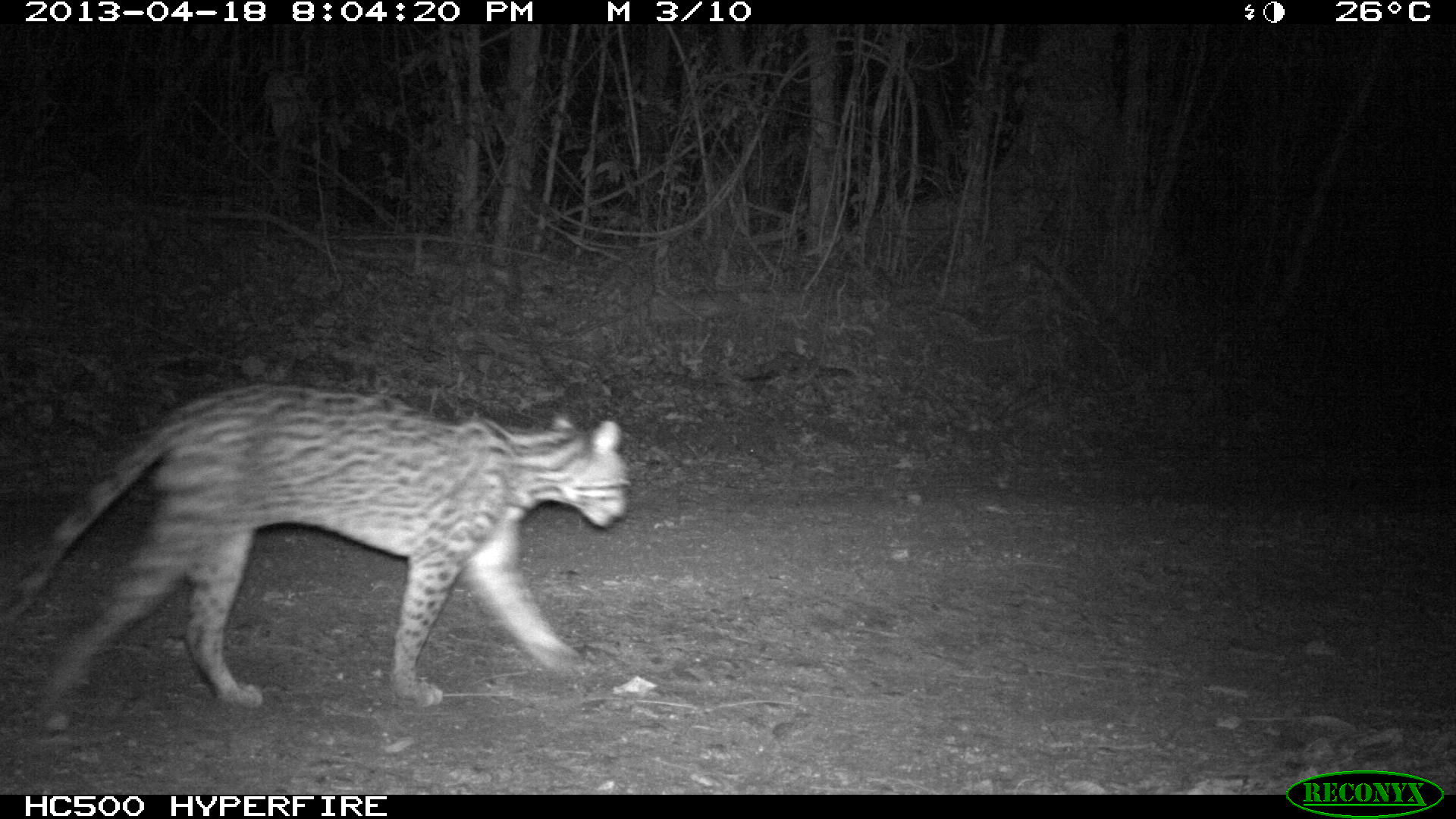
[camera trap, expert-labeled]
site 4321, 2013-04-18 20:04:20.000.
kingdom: Animalia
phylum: Chordata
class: Mammalia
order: Carnivora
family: Felidae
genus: Leopardus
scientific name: Leopardus pardalis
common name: ocelot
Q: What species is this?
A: Leopardus pardalis (ocelot).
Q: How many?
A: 1.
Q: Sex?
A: Male.